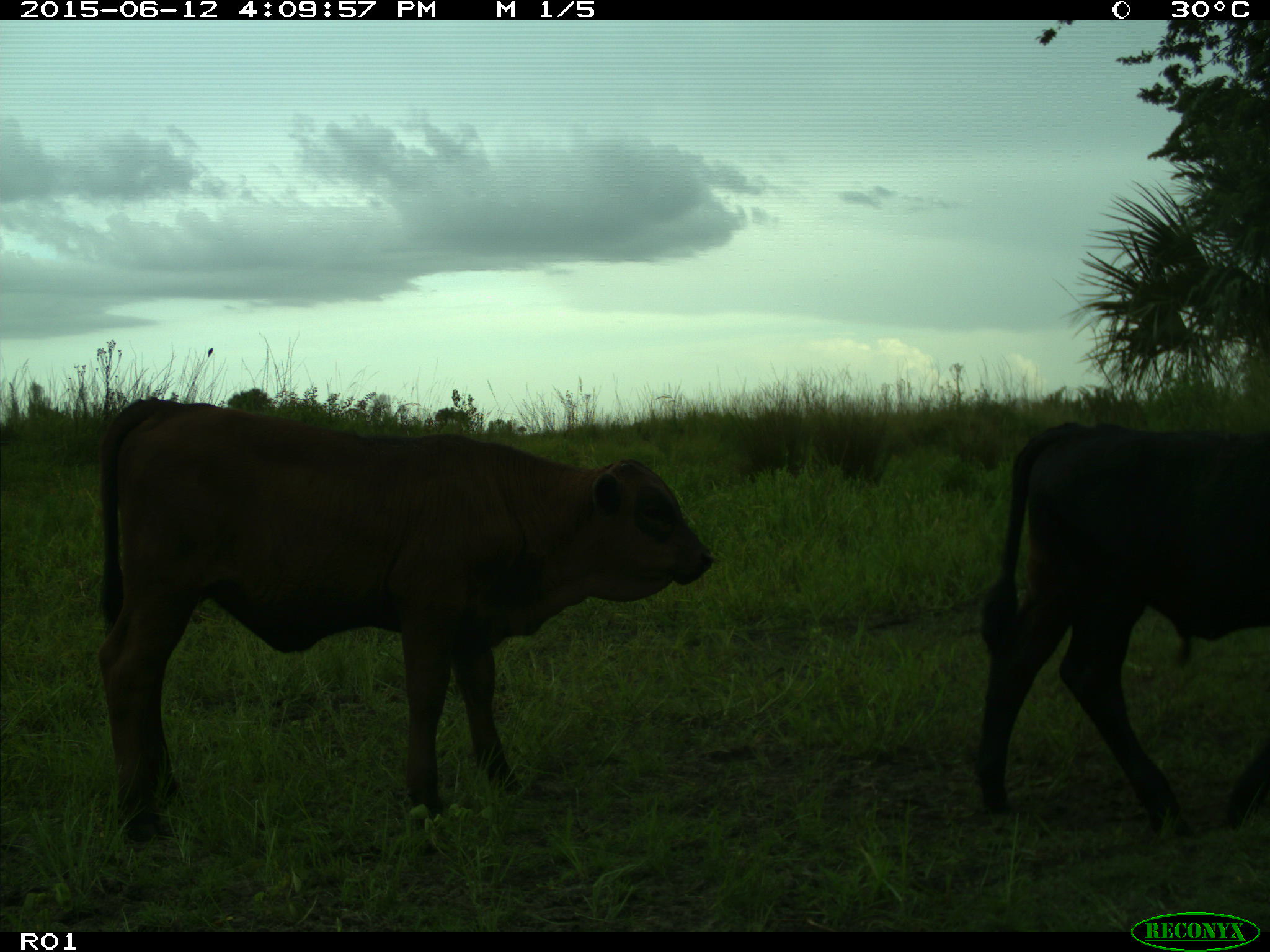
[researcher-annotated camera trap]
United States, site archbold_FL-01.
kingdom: Animalia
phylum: Chordata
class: Mammalia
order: Artiodactyla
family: Bovidae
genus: Bos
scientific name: Bos taurus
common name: domestic cow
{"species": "Bos taurus (domestic cow)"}